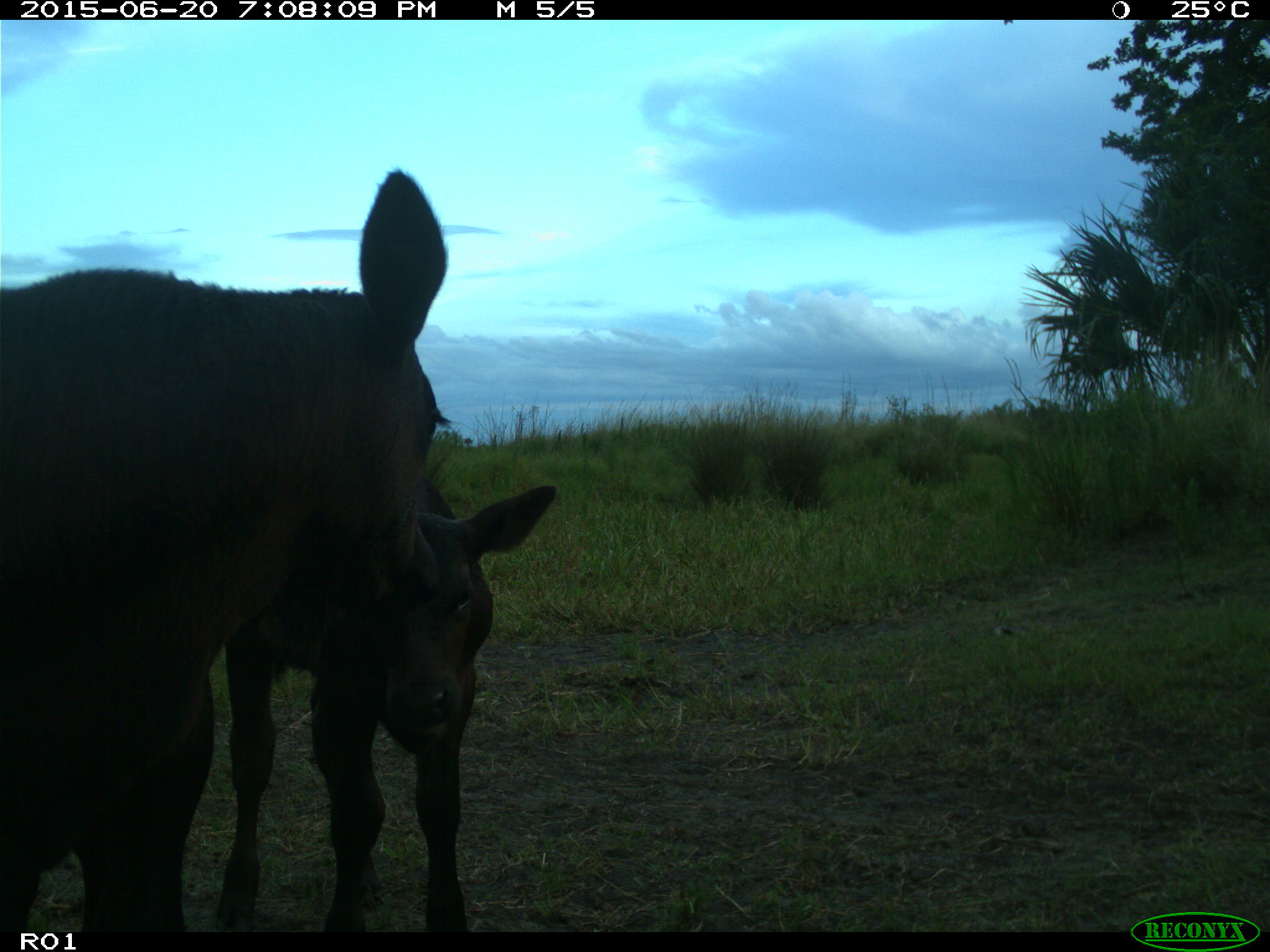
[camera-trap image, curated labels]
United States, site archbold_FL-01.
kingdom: Animalia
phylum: Chordata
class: Mammalia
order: Artiodactyla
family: Bovidae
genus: Bos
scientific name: Bos taurus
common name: domestic cow